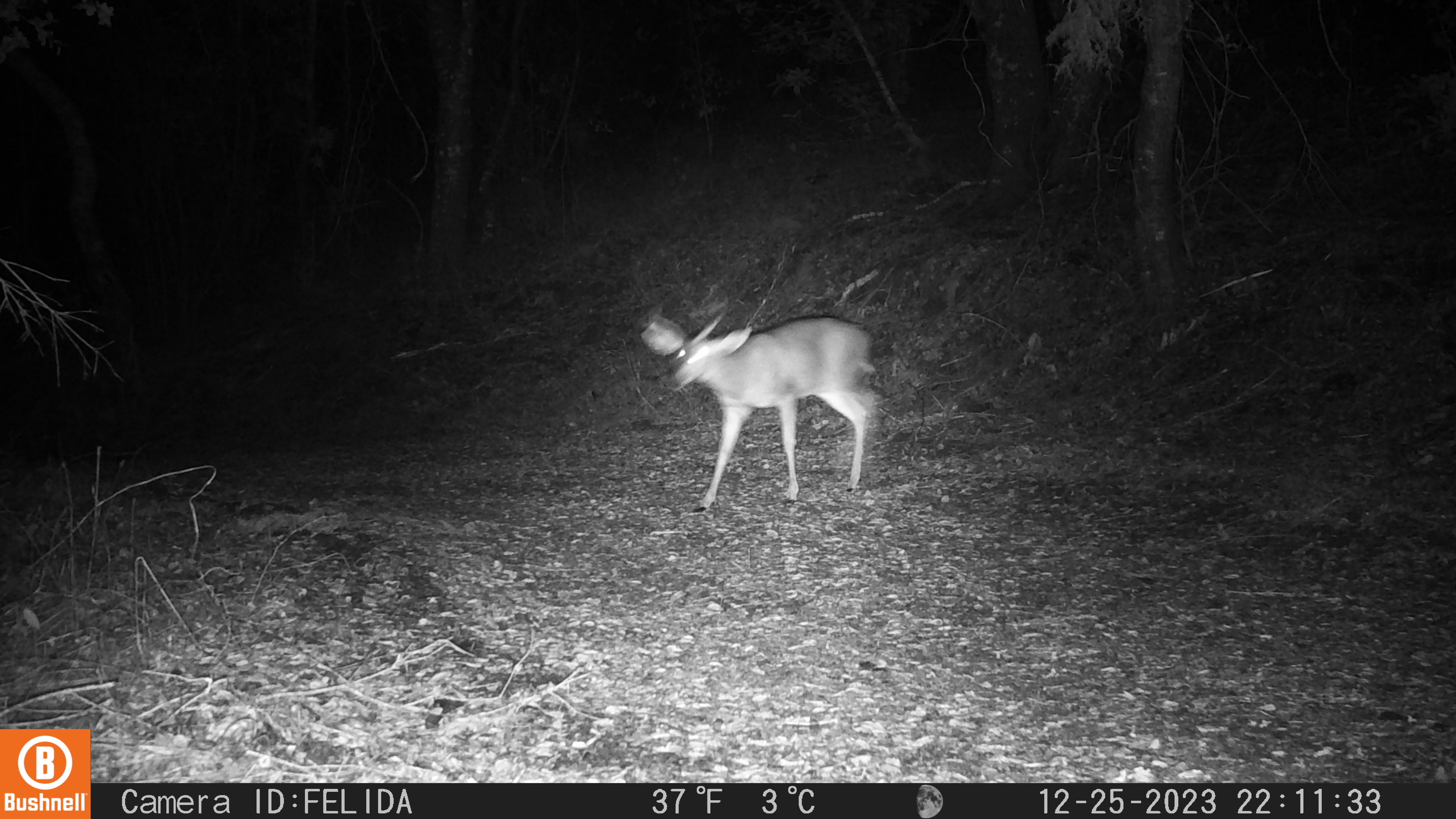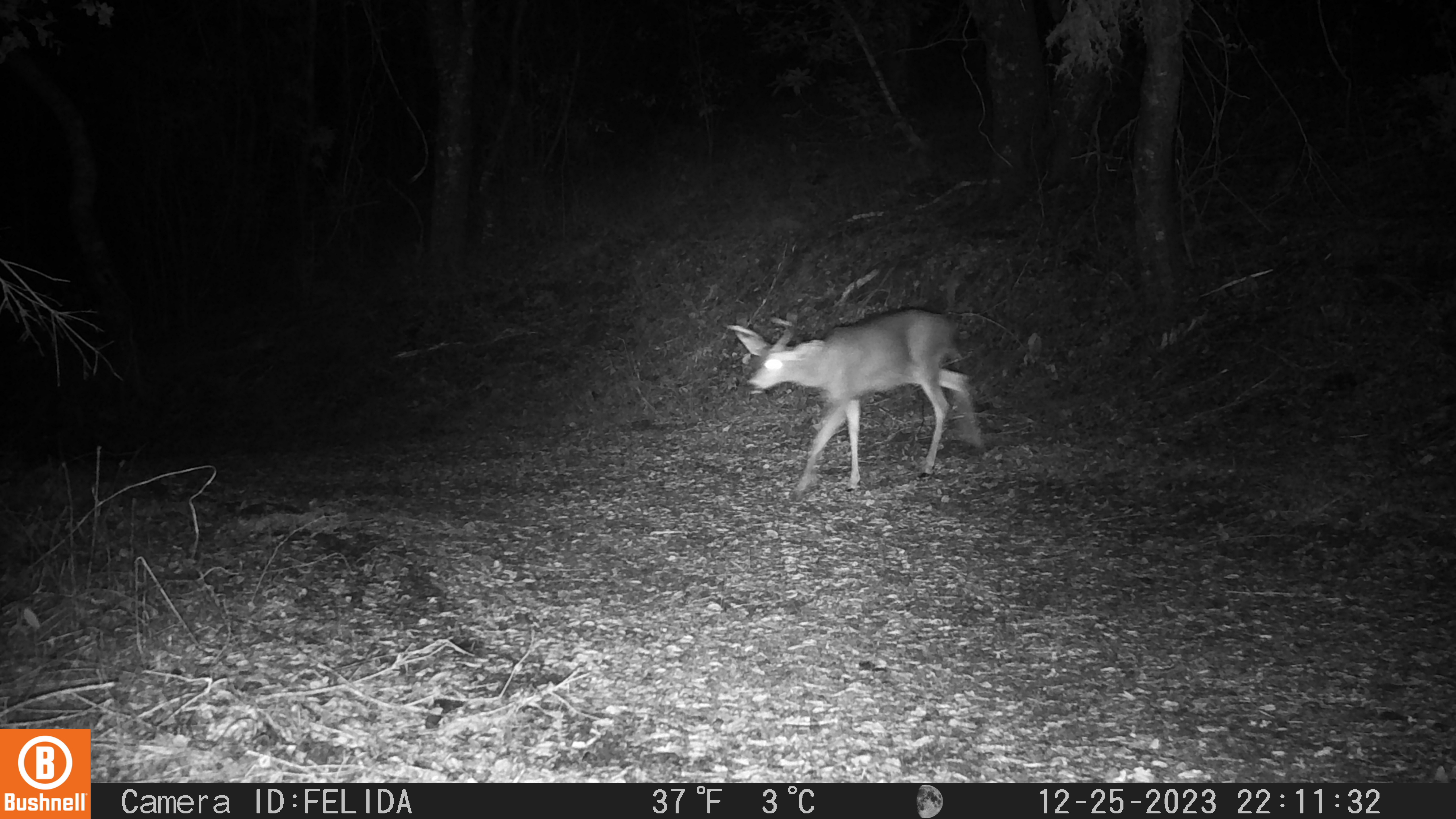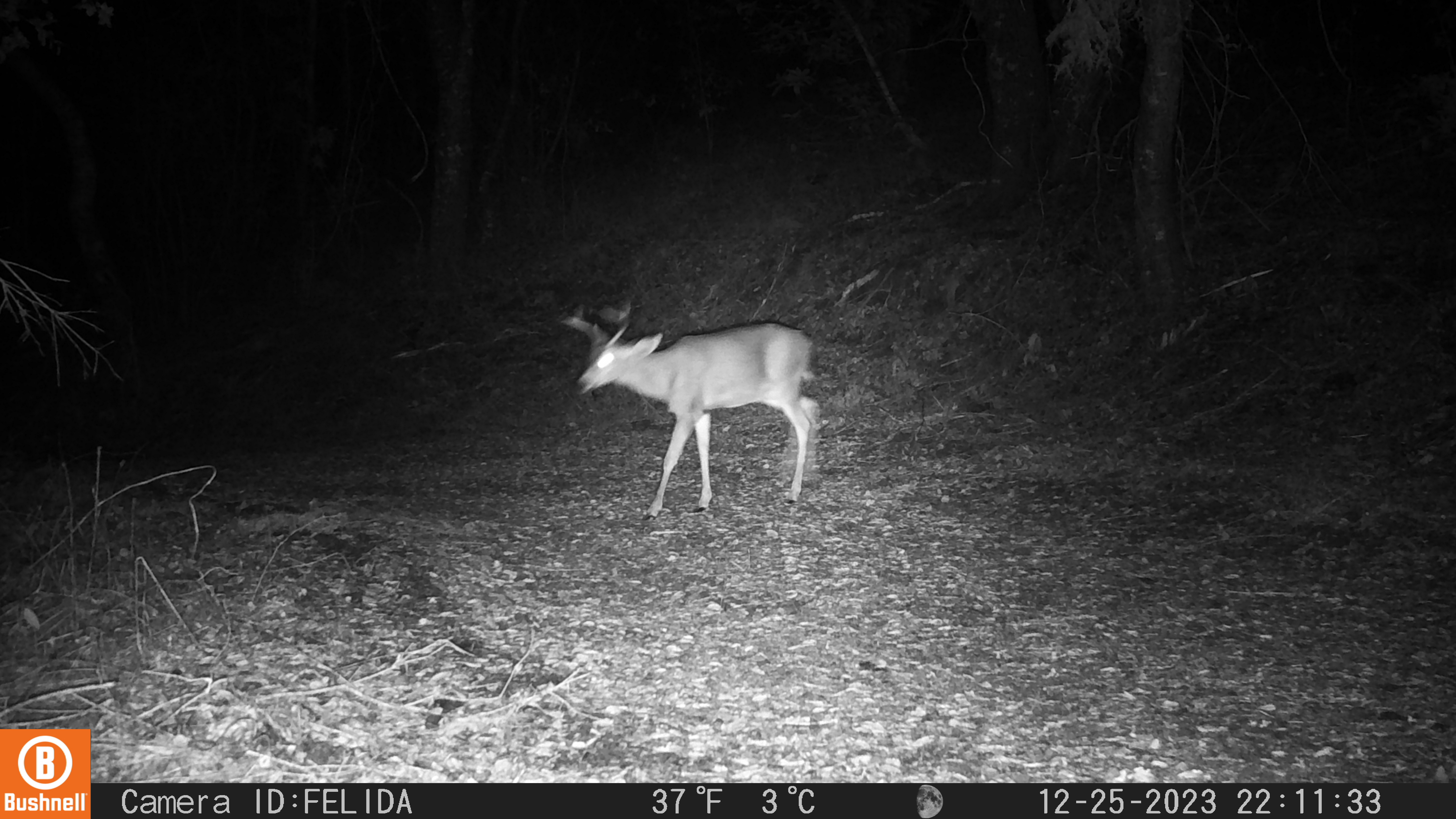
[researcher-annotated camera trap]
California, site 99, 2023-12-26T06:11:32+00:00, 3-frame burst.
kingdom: Animalia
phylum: Chordata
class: Mammalia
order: Artiodactyla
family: Cervidae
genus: Odocoileus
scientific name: Odocoileus hemionus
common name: mule deer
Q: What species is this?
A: Mule deer (Odocoileus hemionus).